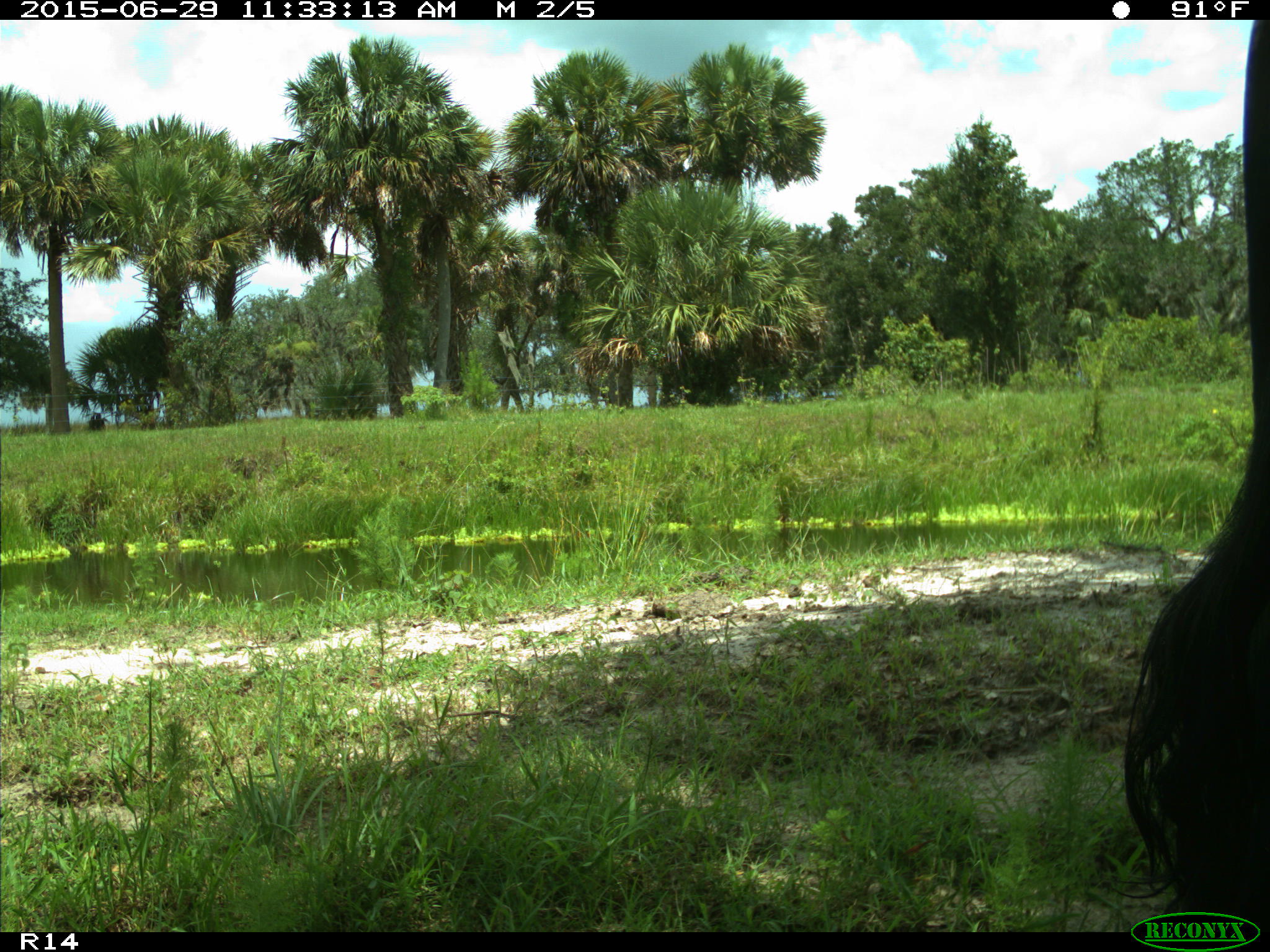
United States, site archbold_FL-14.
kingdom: Animalia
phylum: Chordata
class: Mammalia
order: Artiodactyla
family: Bovidae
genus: Bos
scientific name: Bos taurus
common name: domestic cow